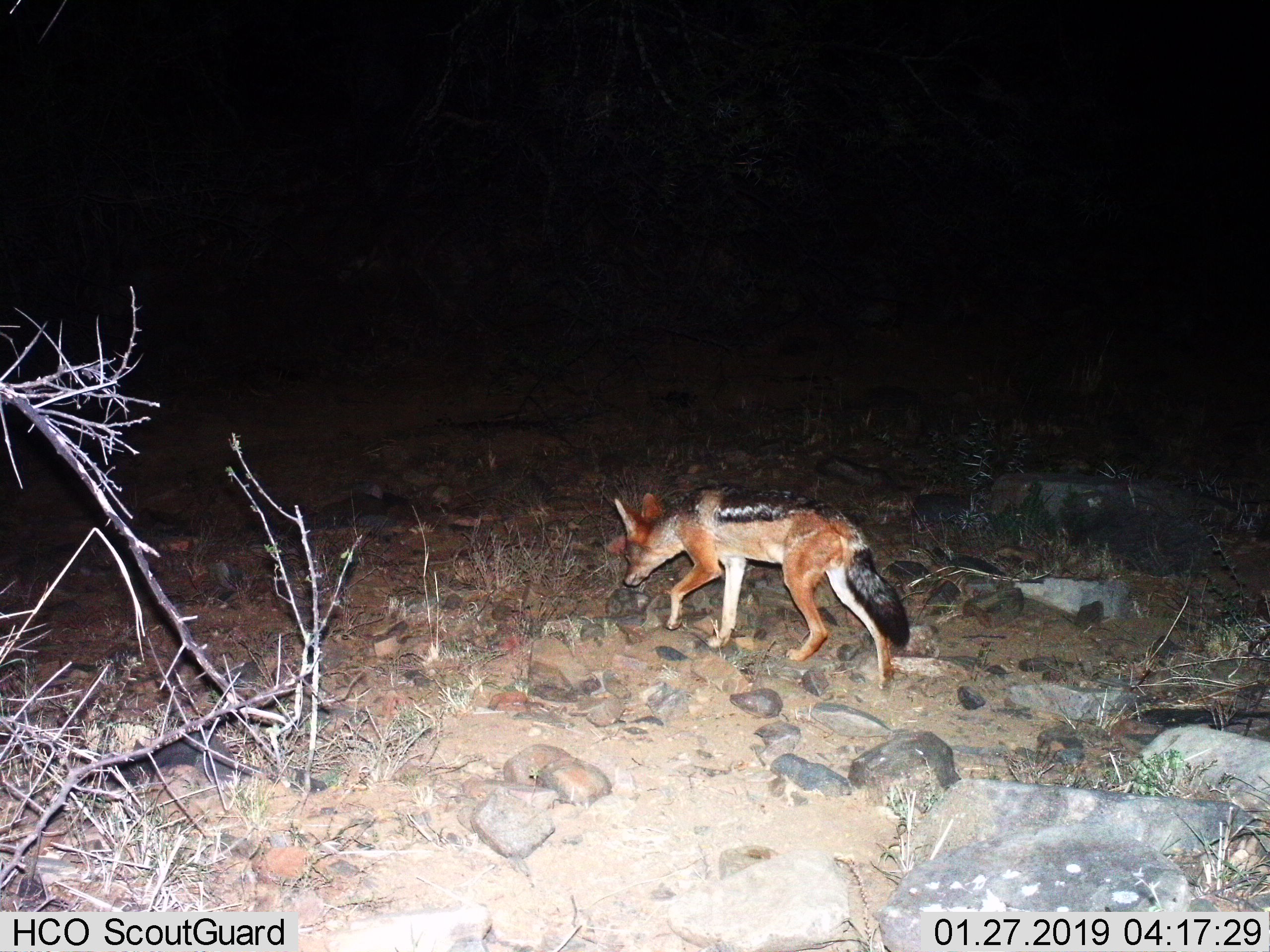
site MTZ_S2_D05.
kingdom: Animalia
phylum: Chordata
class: Mammalia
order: Carnivora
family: Canidae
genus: Lupulella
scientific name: Lupulella mesomelas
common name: black-backed jackal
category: jackalblackbacked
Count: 1.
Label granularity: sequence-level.